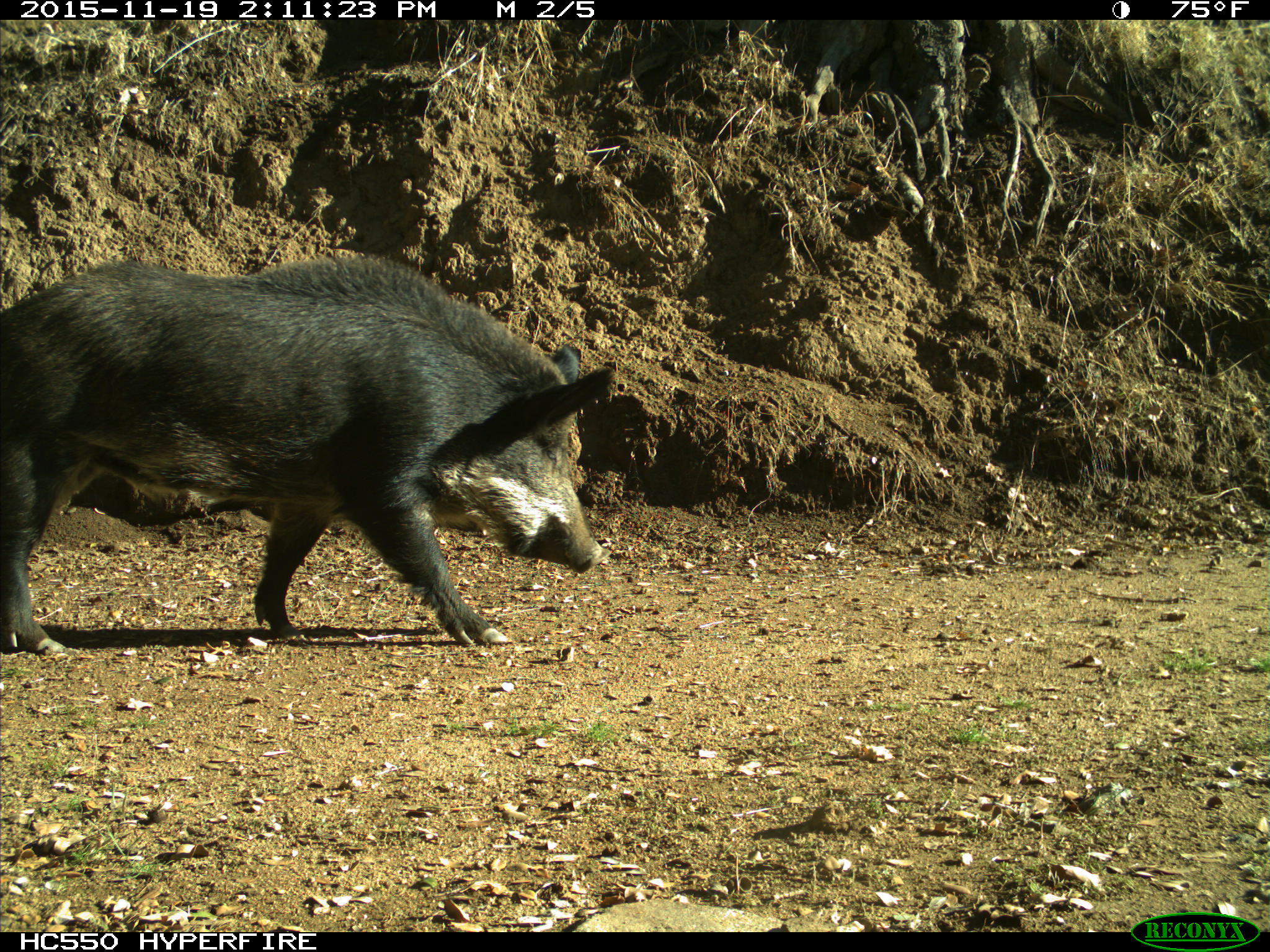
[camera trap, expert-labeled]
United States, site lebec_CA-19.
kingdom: Animalia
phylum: Chordata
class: Mammalia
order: Artiodactyla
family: Suidae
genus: Sus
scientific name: Sus scrofa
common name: wild boar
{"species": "Sus scrofa (wild boar)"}